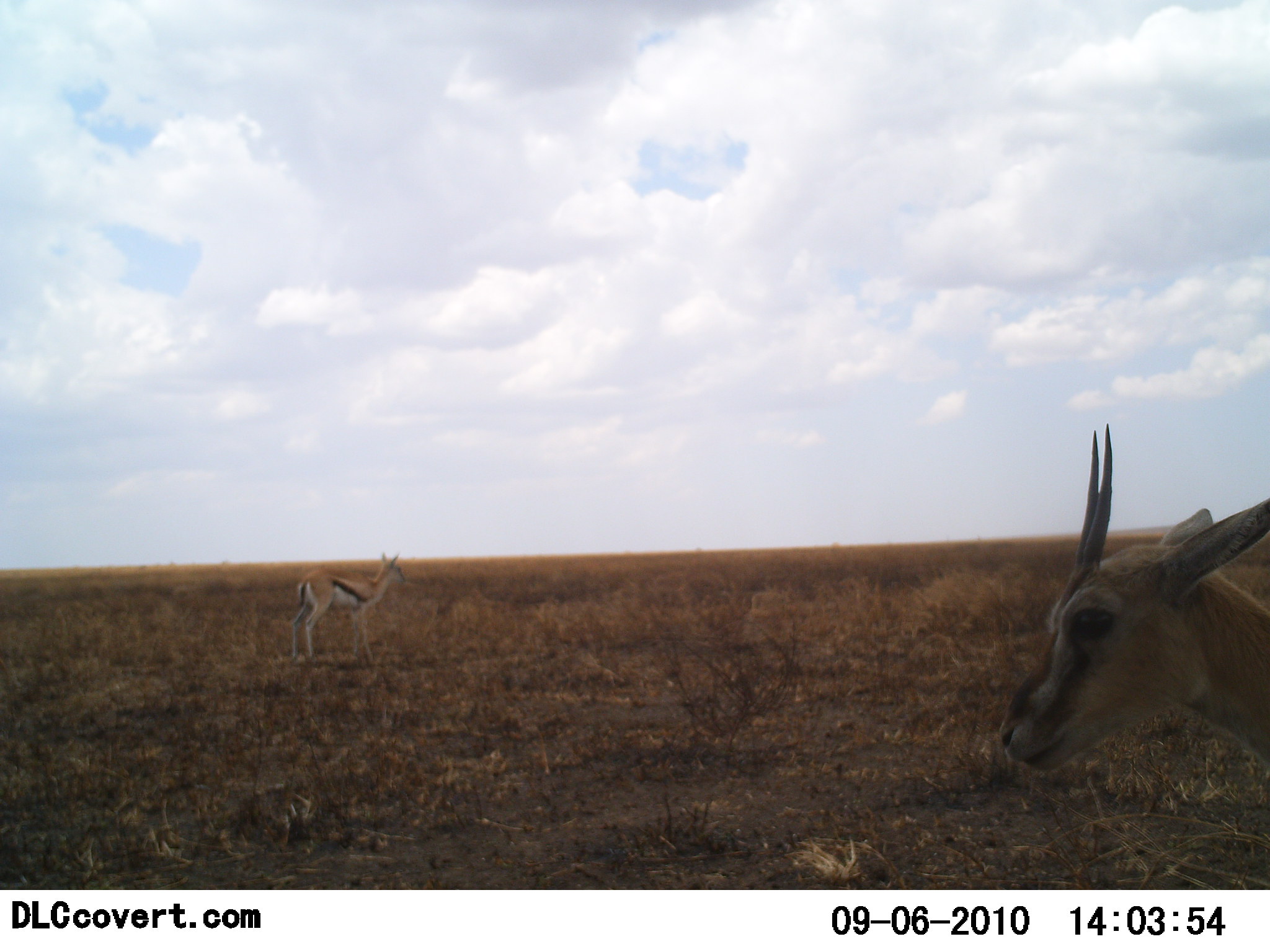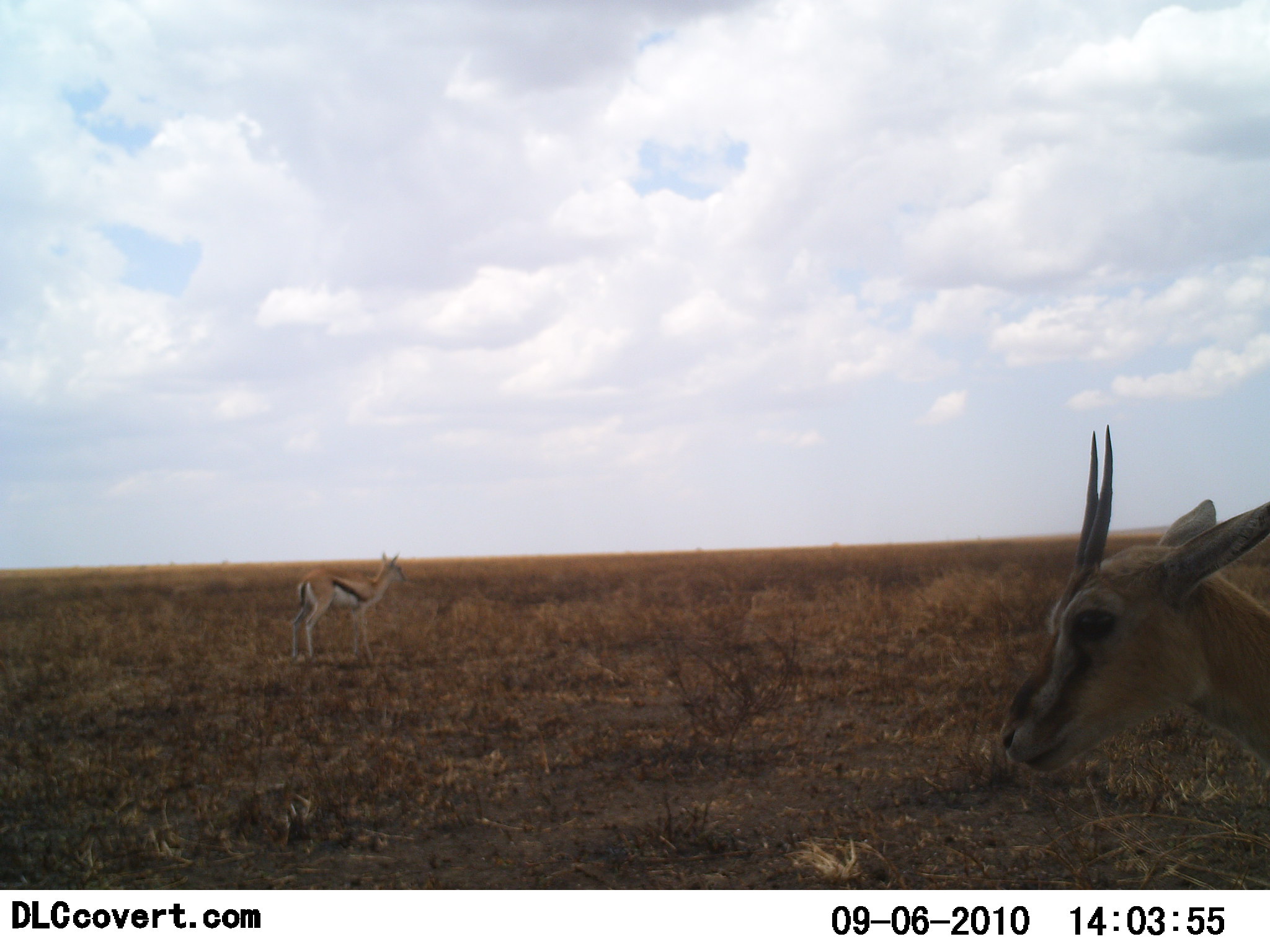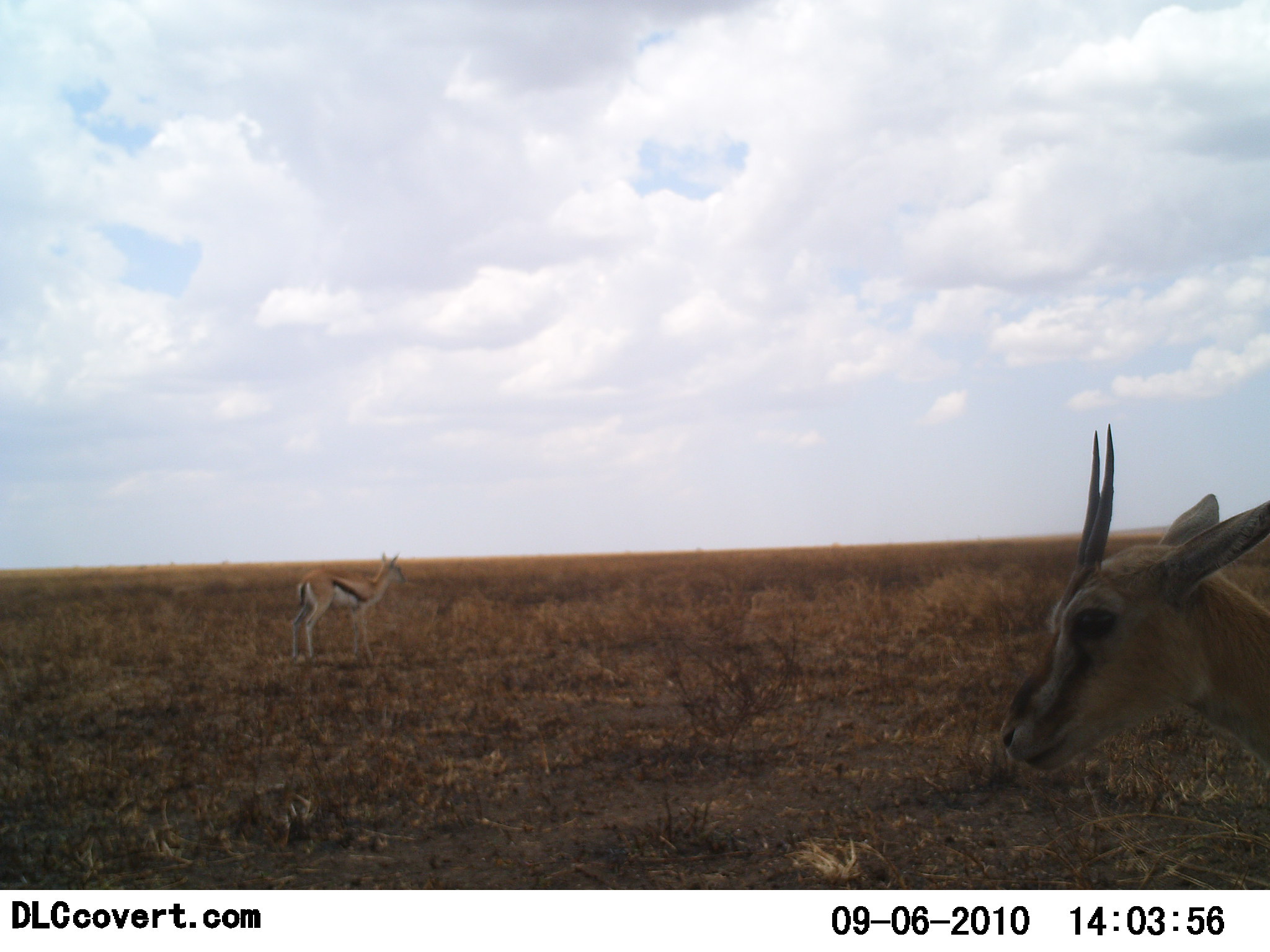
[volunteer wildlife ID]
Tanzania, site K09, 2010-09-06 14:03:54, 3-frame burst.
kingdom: Animalia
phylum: Chordata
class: Mammalia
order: Artiodactyla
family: Bovidae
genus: Eudorcas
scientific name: Eudorcas thomsonii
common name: thomson's gazelle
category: gazellethomsons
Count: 2.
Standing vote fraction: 100%.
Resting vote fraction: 0%.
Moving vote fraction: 0%.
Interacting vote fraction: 0%.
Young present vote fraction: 0%.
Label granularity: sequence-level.